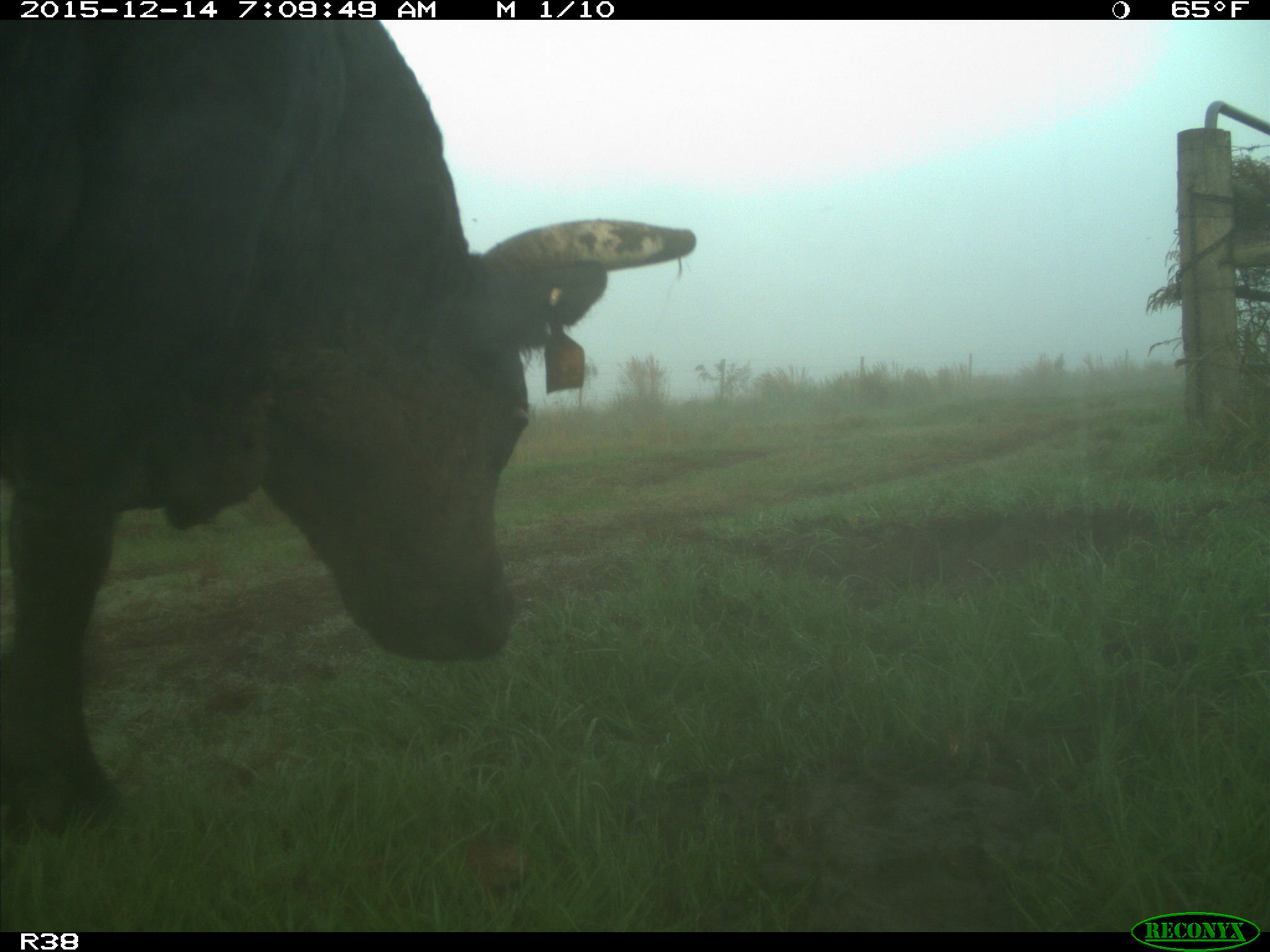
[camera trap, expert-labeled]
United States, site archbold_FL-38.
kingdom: Animalia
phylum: Chordata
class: Mammalia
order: Artiodactyla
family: Bovidae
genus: Bos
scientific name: Bos taurus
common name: domestic cow